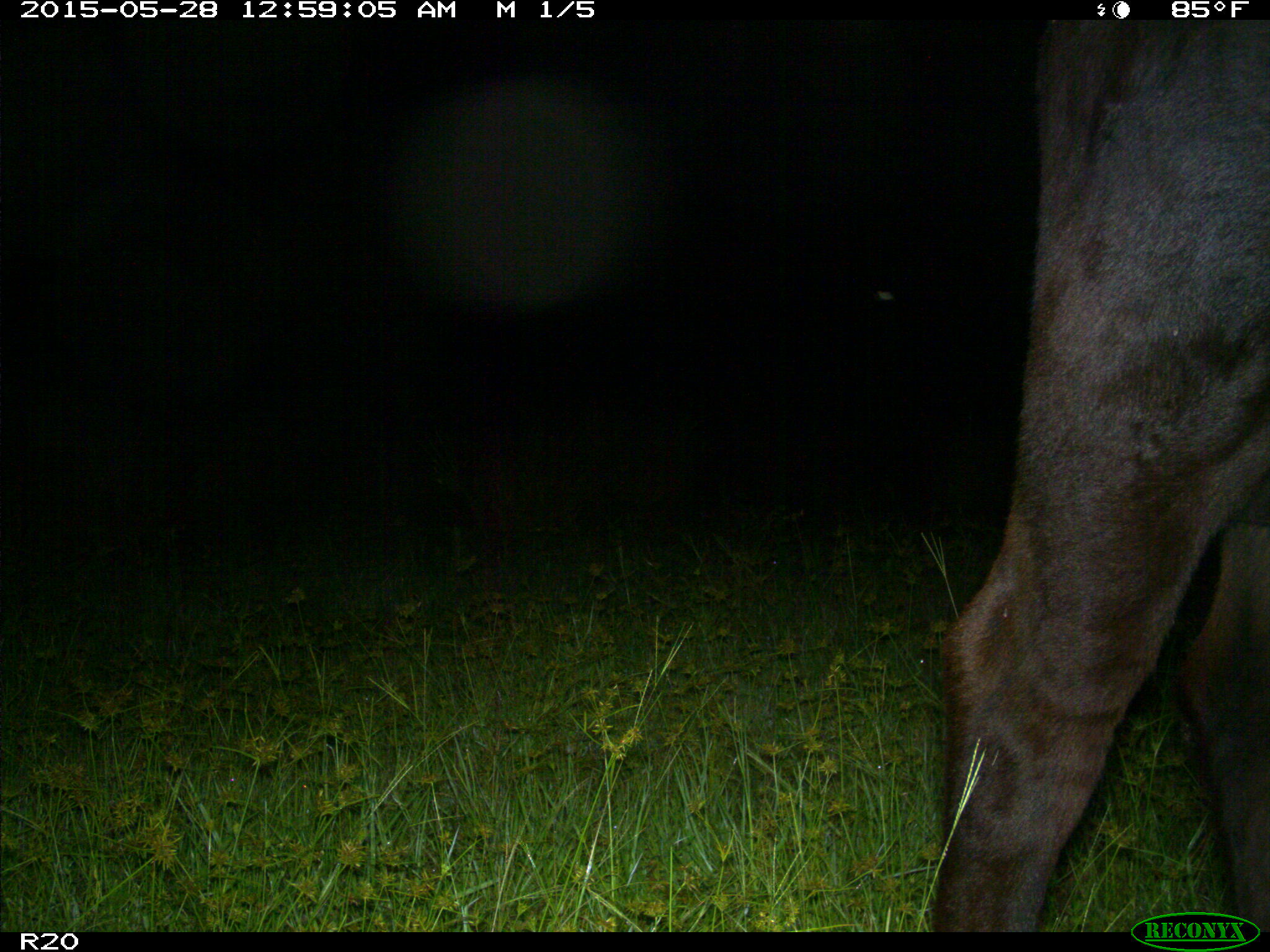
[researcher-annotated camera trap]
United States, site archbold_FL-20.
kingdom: Animalia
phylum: Chordata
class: Mammalia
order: Artiodactyla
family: Bovidae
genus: Bos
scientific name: Bos taurus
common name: domestic cow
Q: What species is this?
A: Bos taurus (domestic cow).